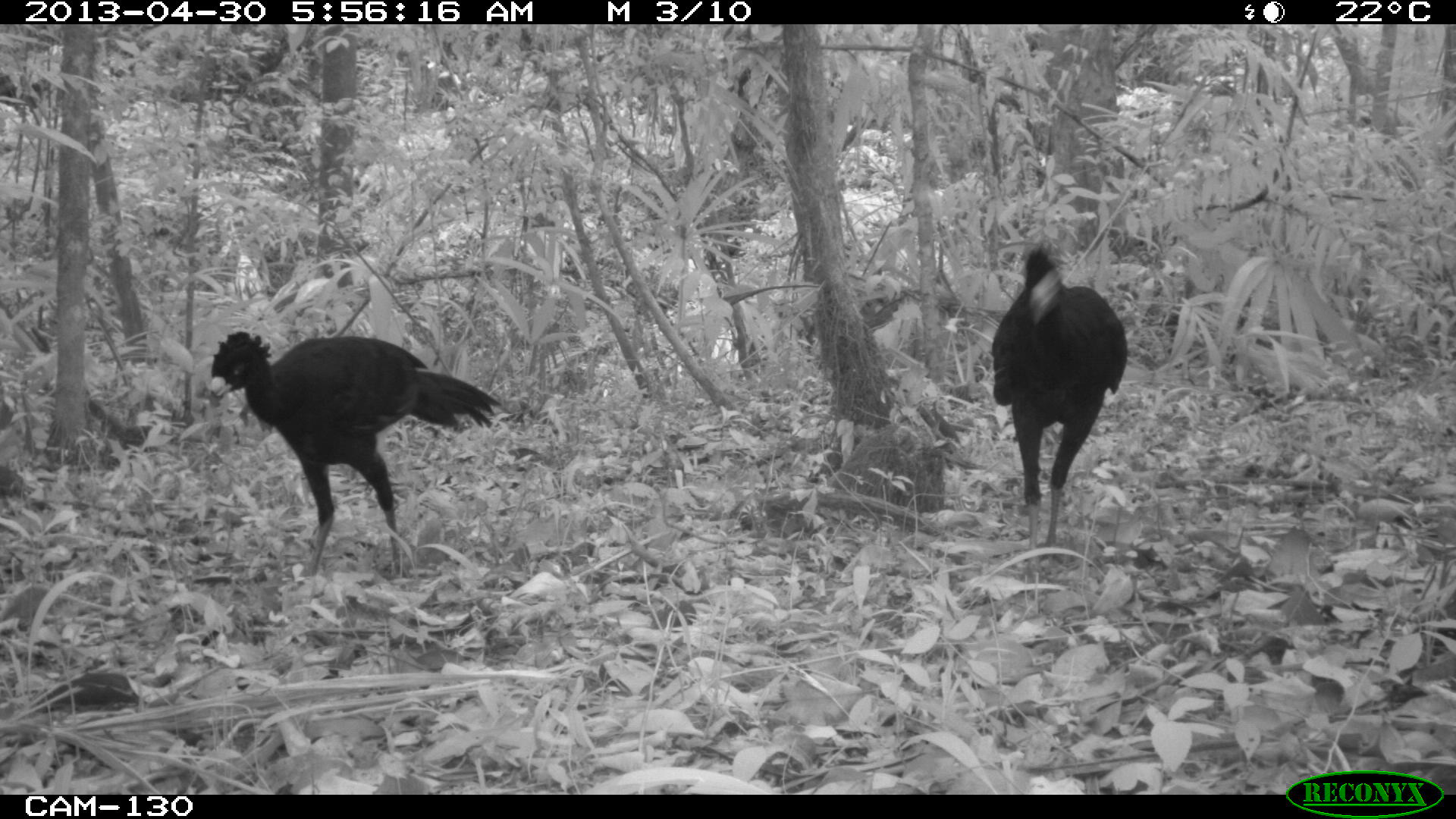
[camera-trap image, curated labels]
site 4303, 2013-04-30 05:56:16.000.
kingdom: Animalia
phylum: Chordata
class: Aves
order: Galliformes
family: Cracidae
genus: Crax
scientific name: Crax rubra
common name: great curassow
Crax rubra (great curassow), count 2, sex male.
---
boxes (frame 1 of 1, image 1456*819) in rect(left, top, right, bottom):
crax rubra: rect(208, 331, 501, 582); rect(991, 243, 1128, 582)